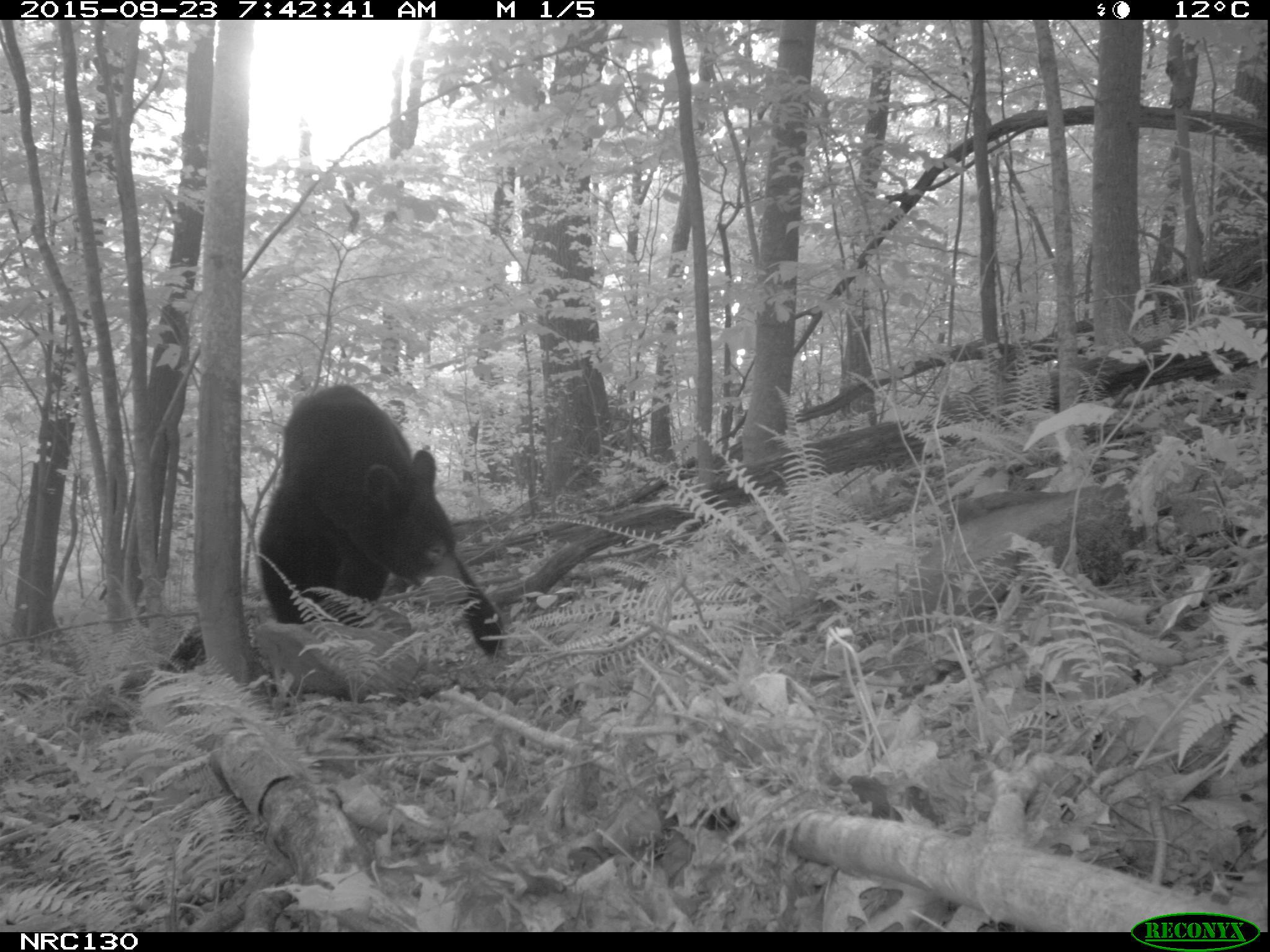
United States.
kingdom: Animalia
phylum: Chordata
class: Mammalia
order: Carnivora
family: Ursidae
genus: Ursus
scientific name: Ursus americanus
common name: american black bear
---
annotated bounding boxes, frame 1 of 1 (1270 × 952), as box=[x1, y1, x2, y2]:
American Black Bear: box=[251, 384, 505, 681]